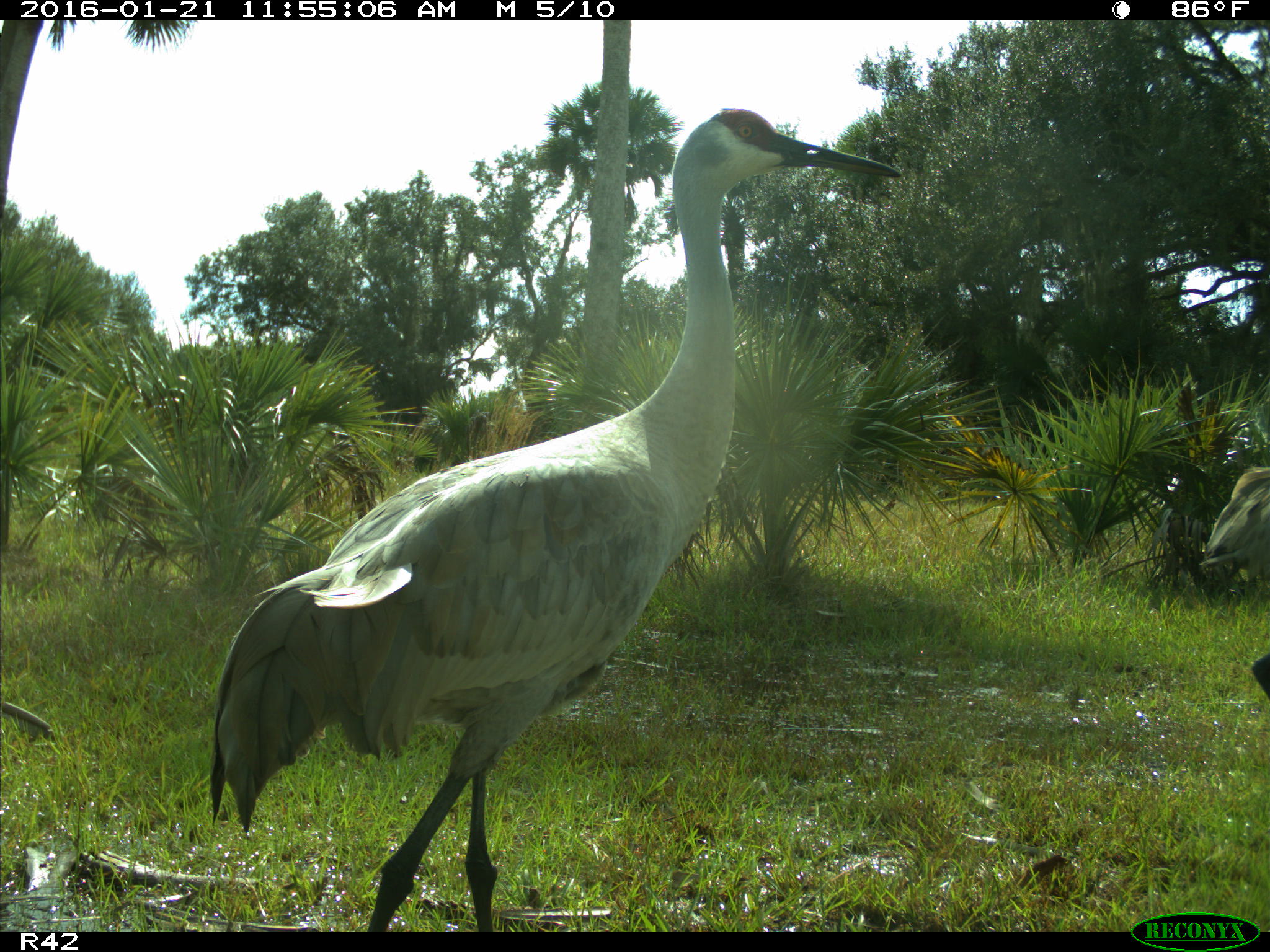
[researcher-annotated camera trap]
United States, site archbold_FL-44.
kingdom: Animalia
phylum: Chordata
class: Aves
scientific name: Aves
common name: birds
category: unidentified bird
Unidentified bird (birds) (Aves).